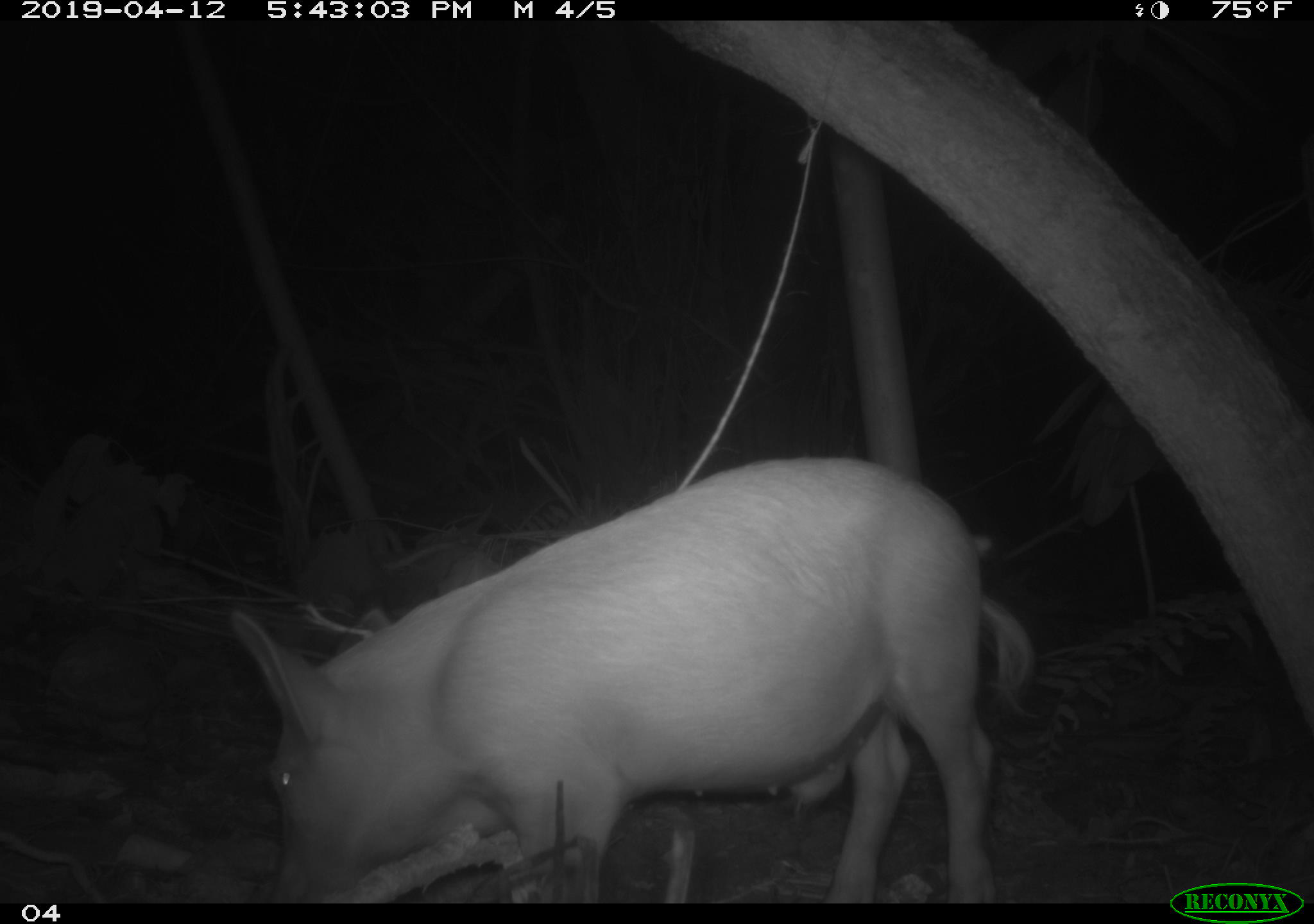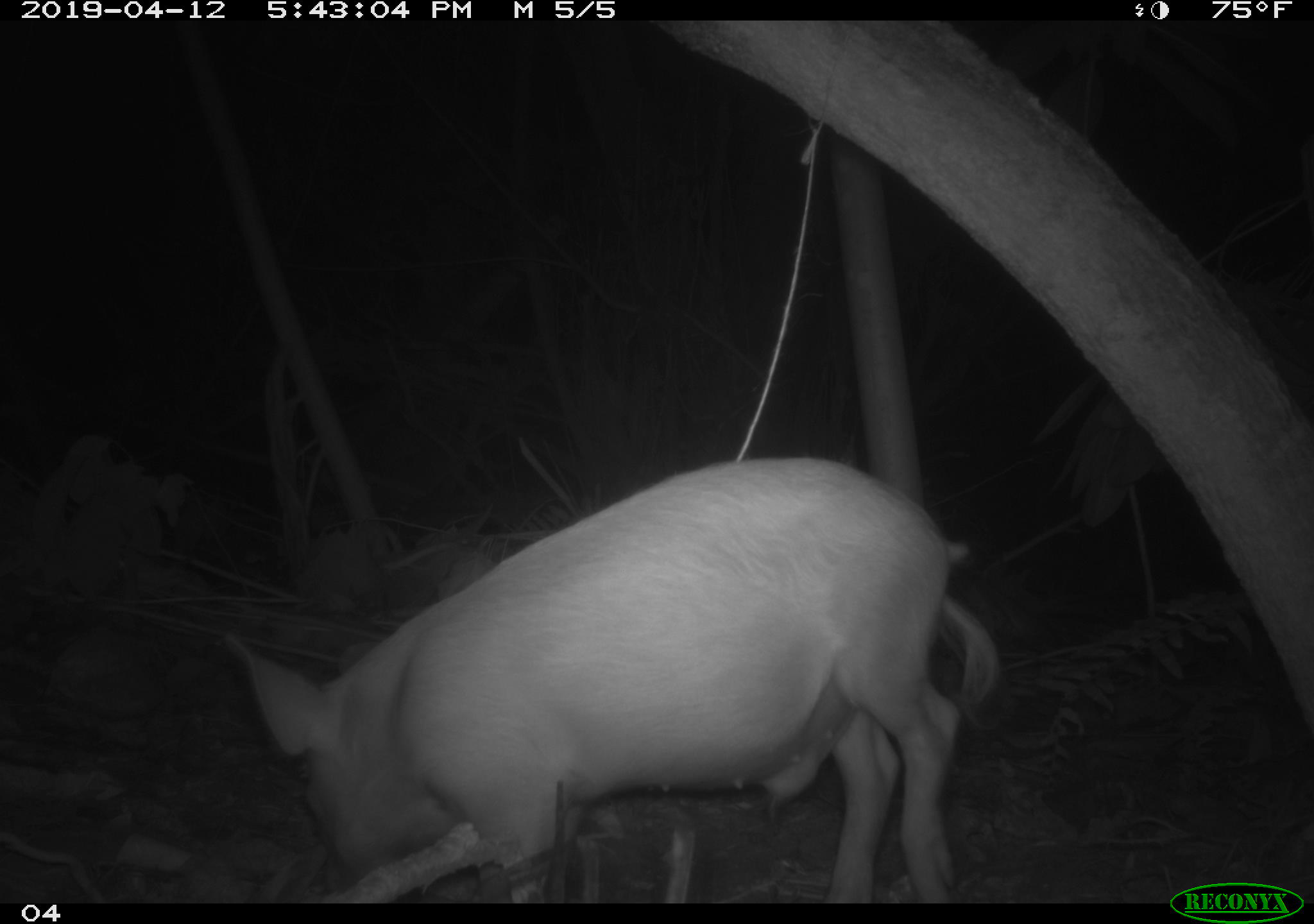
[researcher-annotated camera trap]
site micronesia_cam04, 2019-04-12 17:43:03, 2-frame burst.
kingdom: Animalia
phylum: Chordata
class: Mammalia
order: Artiodactyla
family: Suidae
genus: Sus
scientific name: Sus scrofa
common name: pig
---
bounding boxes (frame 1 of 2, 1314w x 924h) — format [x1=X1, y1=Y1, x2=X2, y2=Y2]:
pig: [x1=217, y1=461, x2=1042, y2=900]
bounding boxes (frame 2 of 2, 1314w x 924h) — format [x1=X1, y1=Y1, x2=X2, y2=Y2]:
pig: [x1=219, y1=457, x2=1001, y2=898]